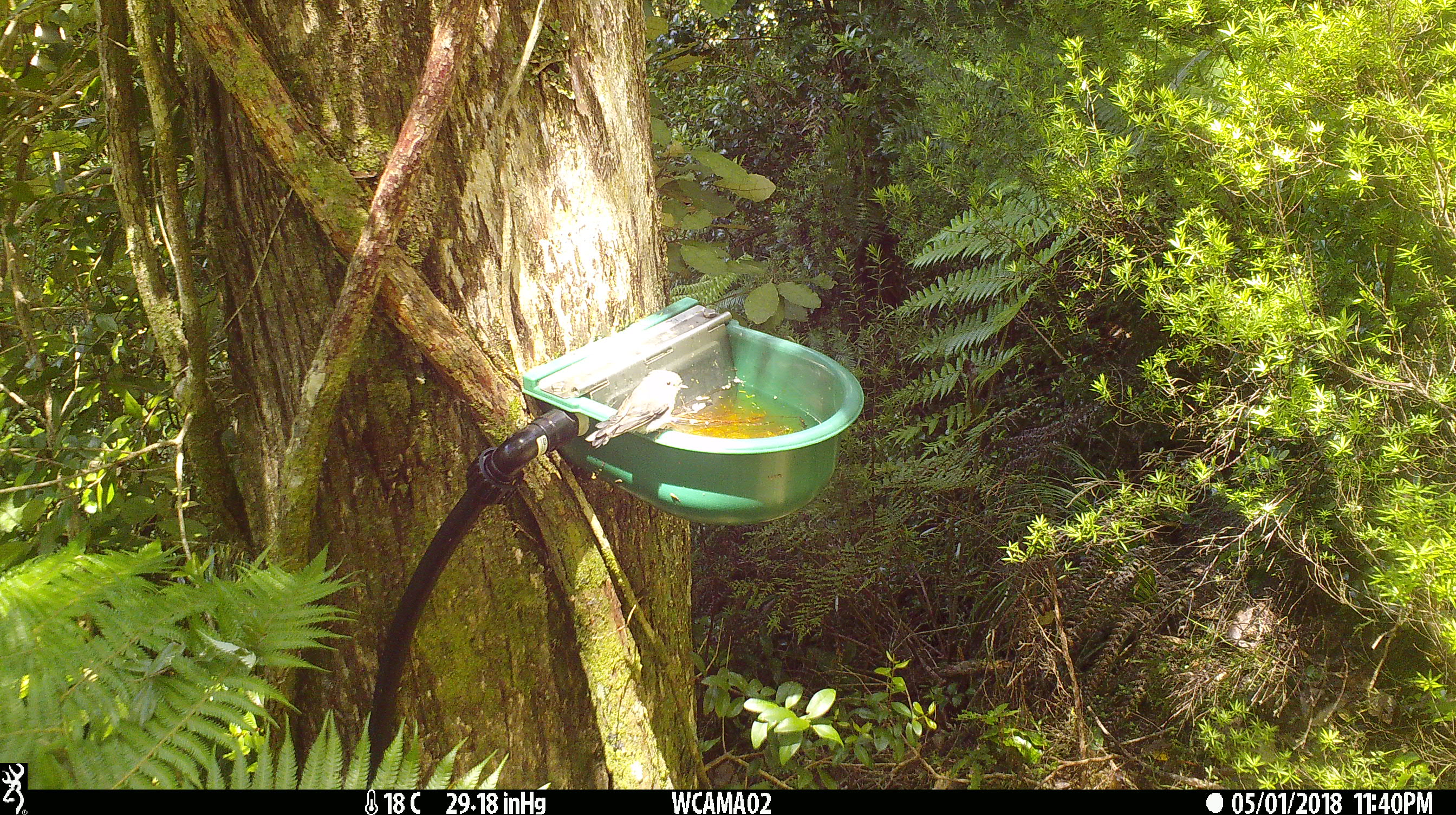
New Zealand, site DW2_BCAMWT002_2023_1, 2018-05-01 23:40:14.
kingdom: Animalia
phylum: Chordata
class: Aves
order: Passeriformes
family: Petroicidae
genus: Petroica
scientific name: Petroica macrocephala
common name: tomtit